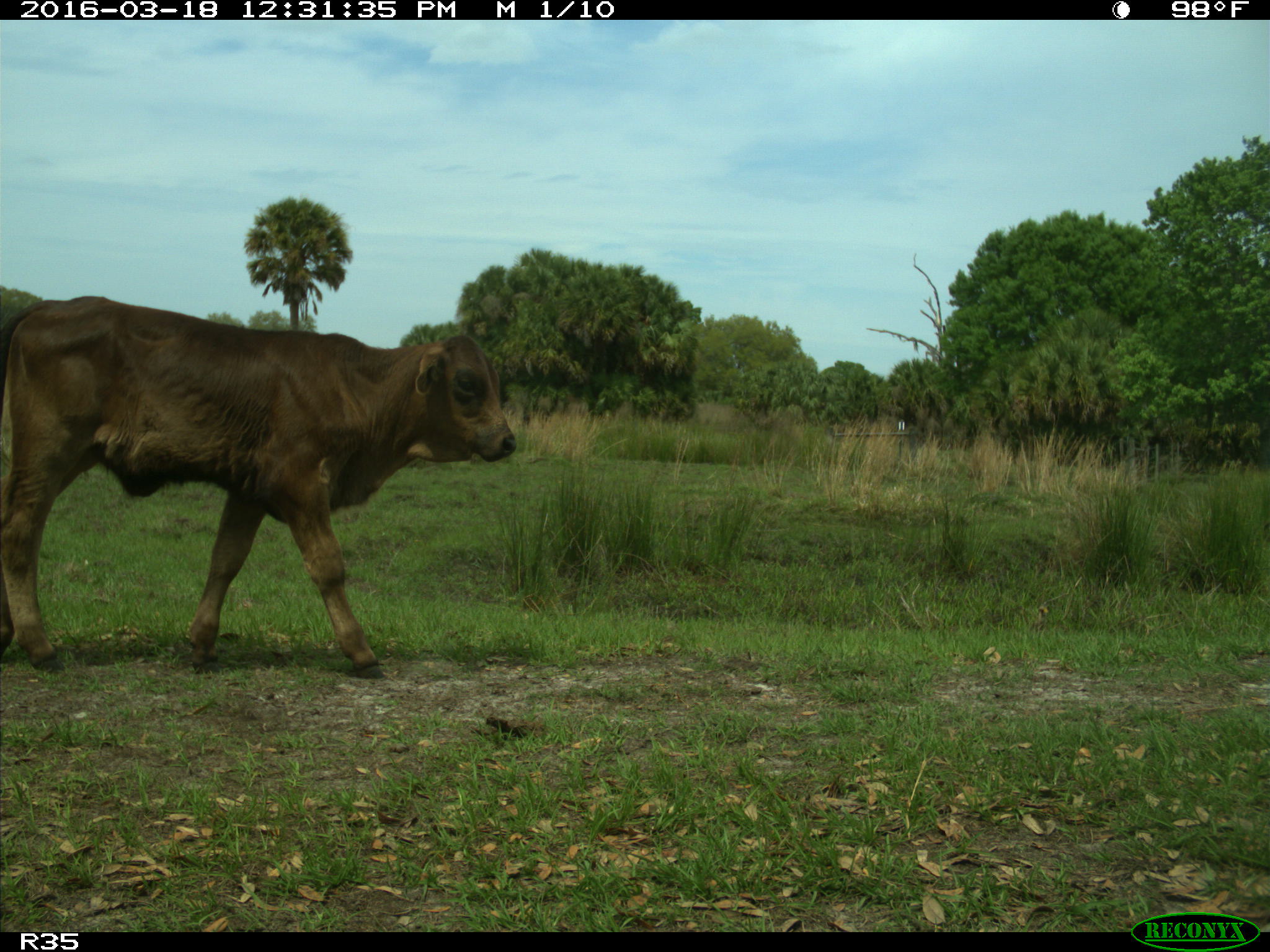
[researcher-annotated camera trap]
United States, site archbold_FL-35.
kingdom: Animalia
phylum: Chordata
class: Mammalia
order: Artiodactyla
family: Bovidae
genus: Bos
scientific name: Bos taurus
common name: domestic cow